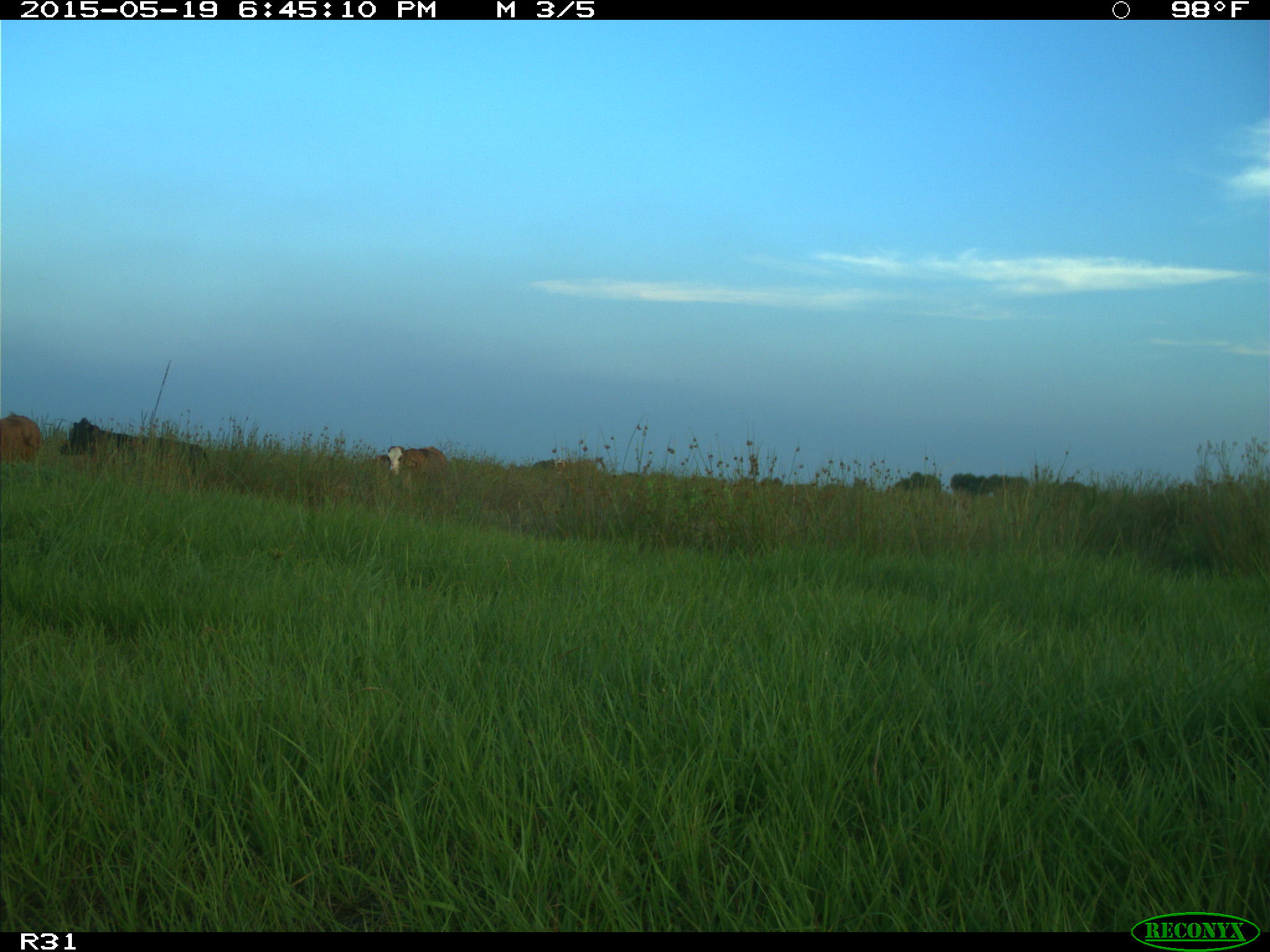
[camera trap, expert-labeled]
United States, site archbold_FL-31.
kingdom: Animalia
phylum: Chordata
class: Mammalia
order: Artiodactyla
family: Bovidae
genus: Bos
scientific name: Bos taurus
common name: domestic cow